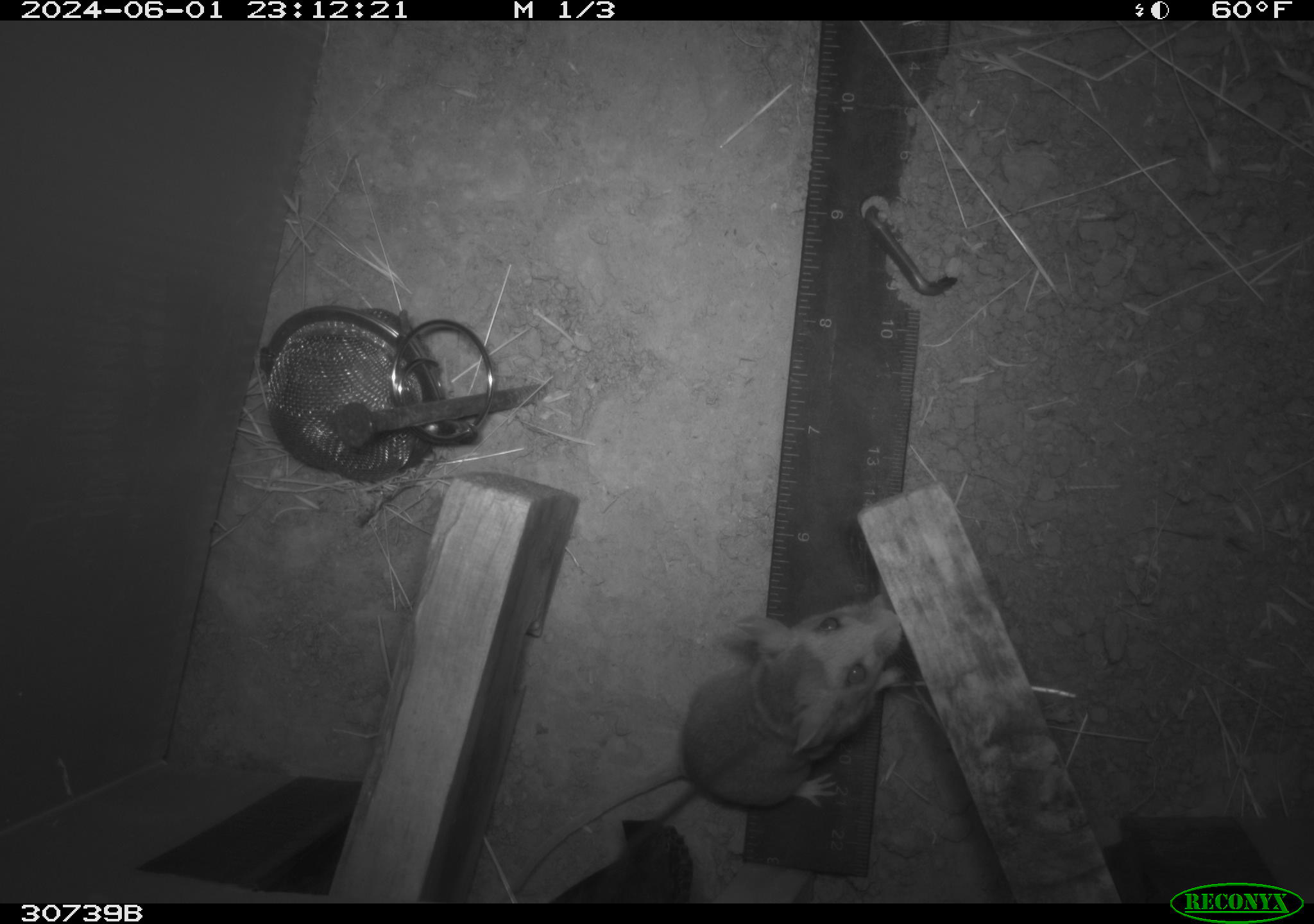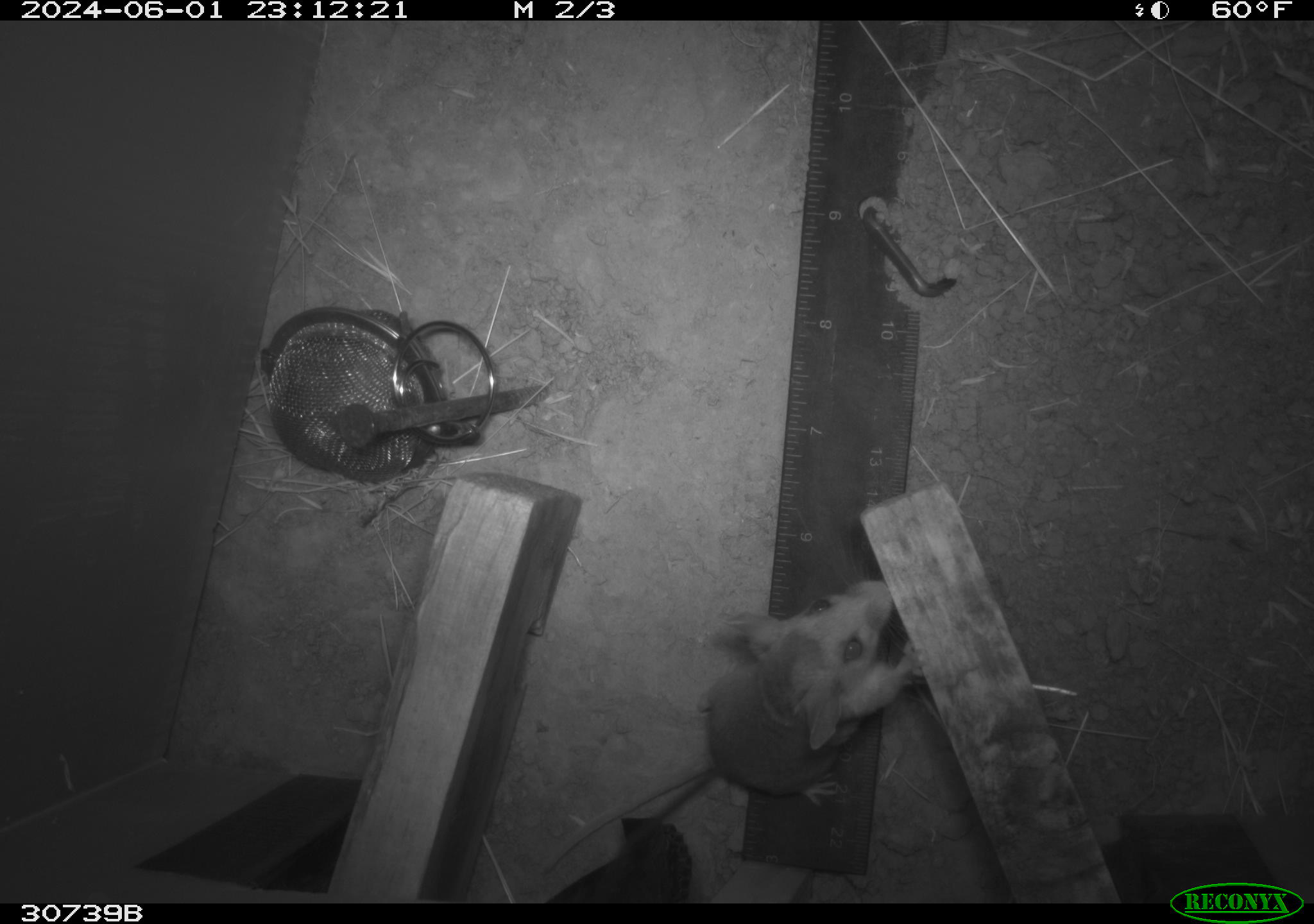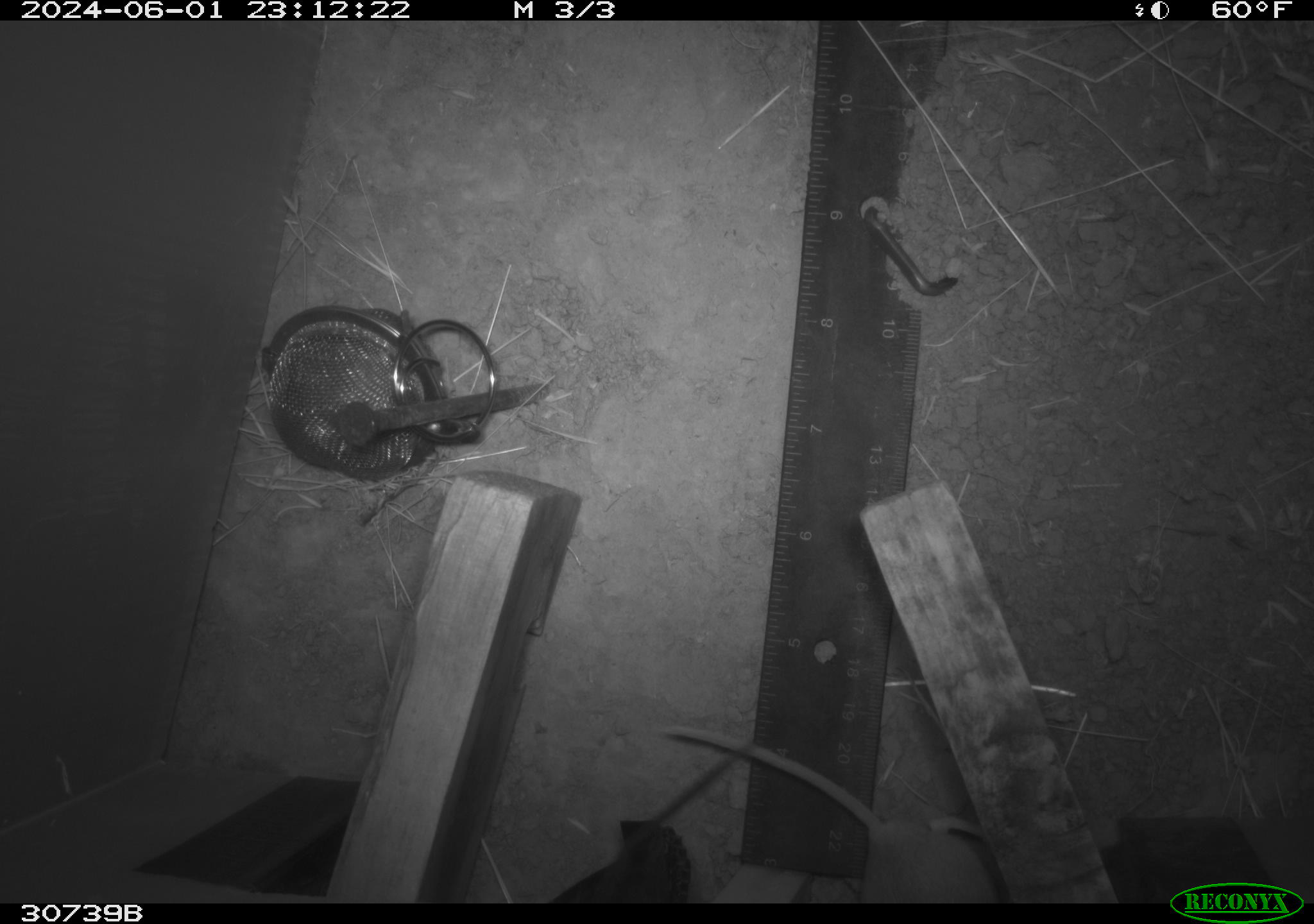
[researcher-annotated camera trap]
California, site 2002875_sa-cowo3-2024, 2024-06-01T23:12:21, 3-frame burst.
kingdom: Animalia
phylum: Chordata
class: Mammalia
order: Rodentia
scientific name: Rodentia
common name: rodent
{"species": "rodent (Rodentia)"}